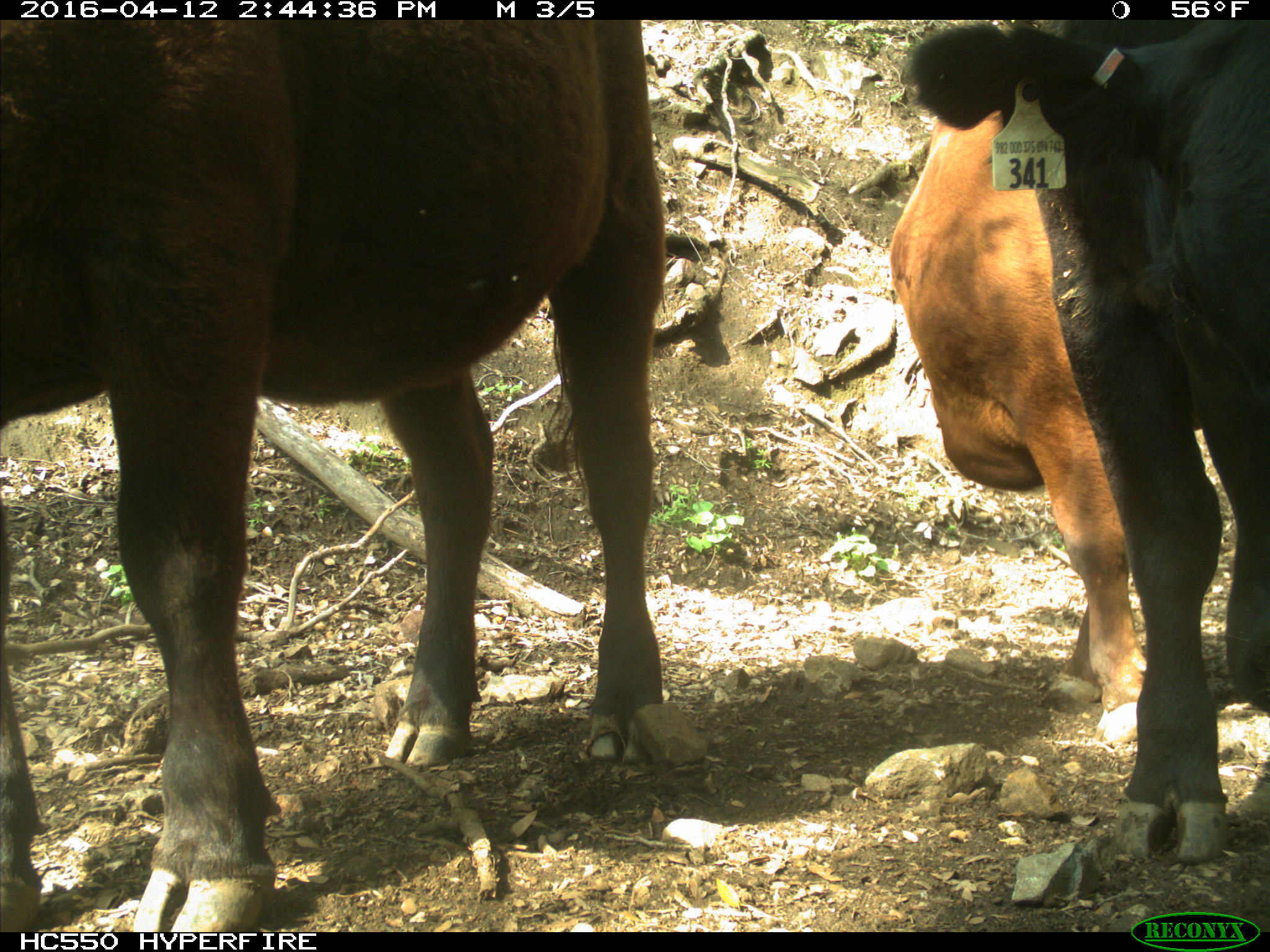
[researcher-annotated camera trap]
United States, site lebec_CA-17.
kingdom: Animalia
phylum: Chordata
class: Mammalia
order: Artiodactyla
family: Bovidae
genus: Bos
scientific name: Bos taurus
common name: domestic cow